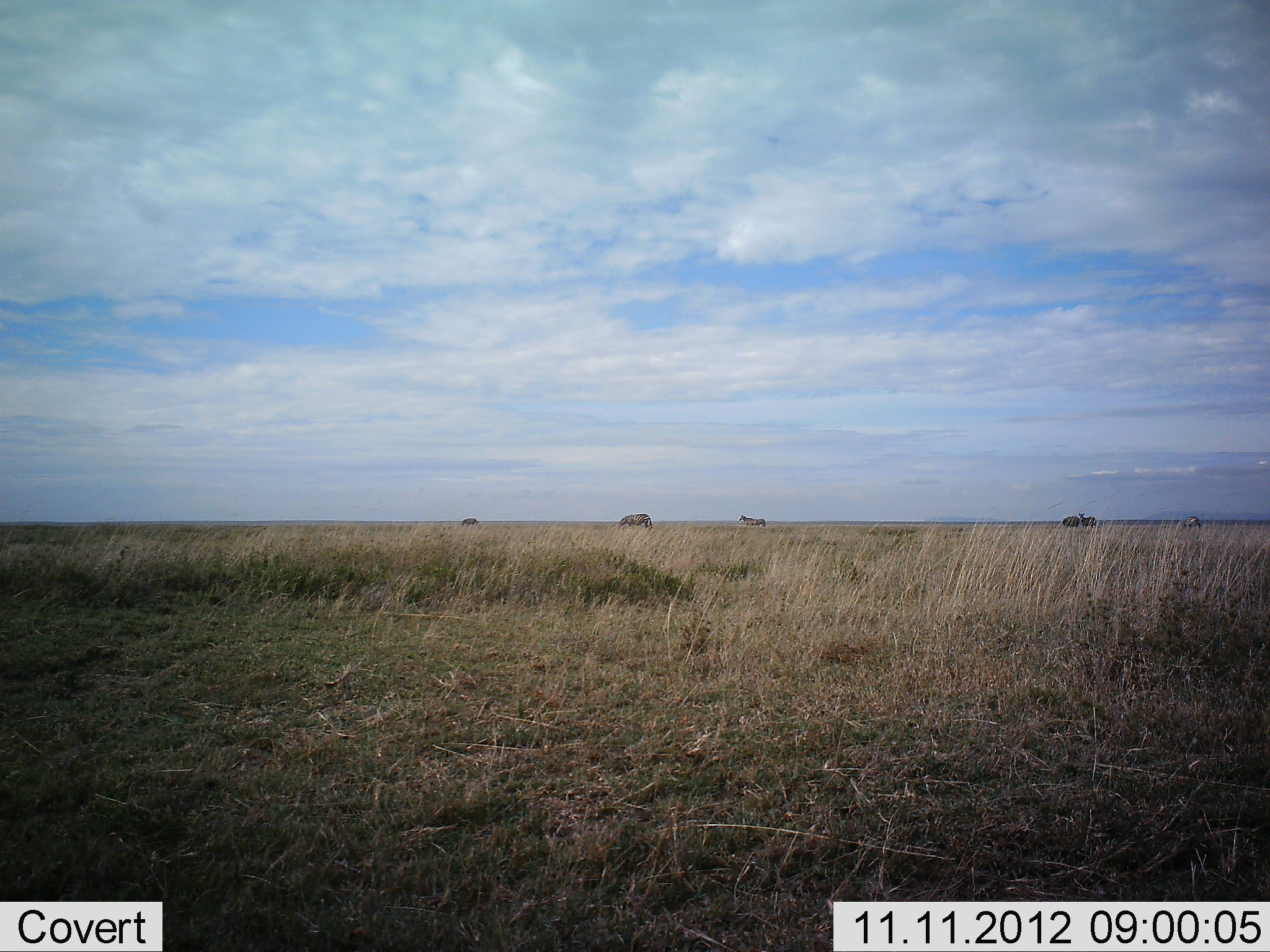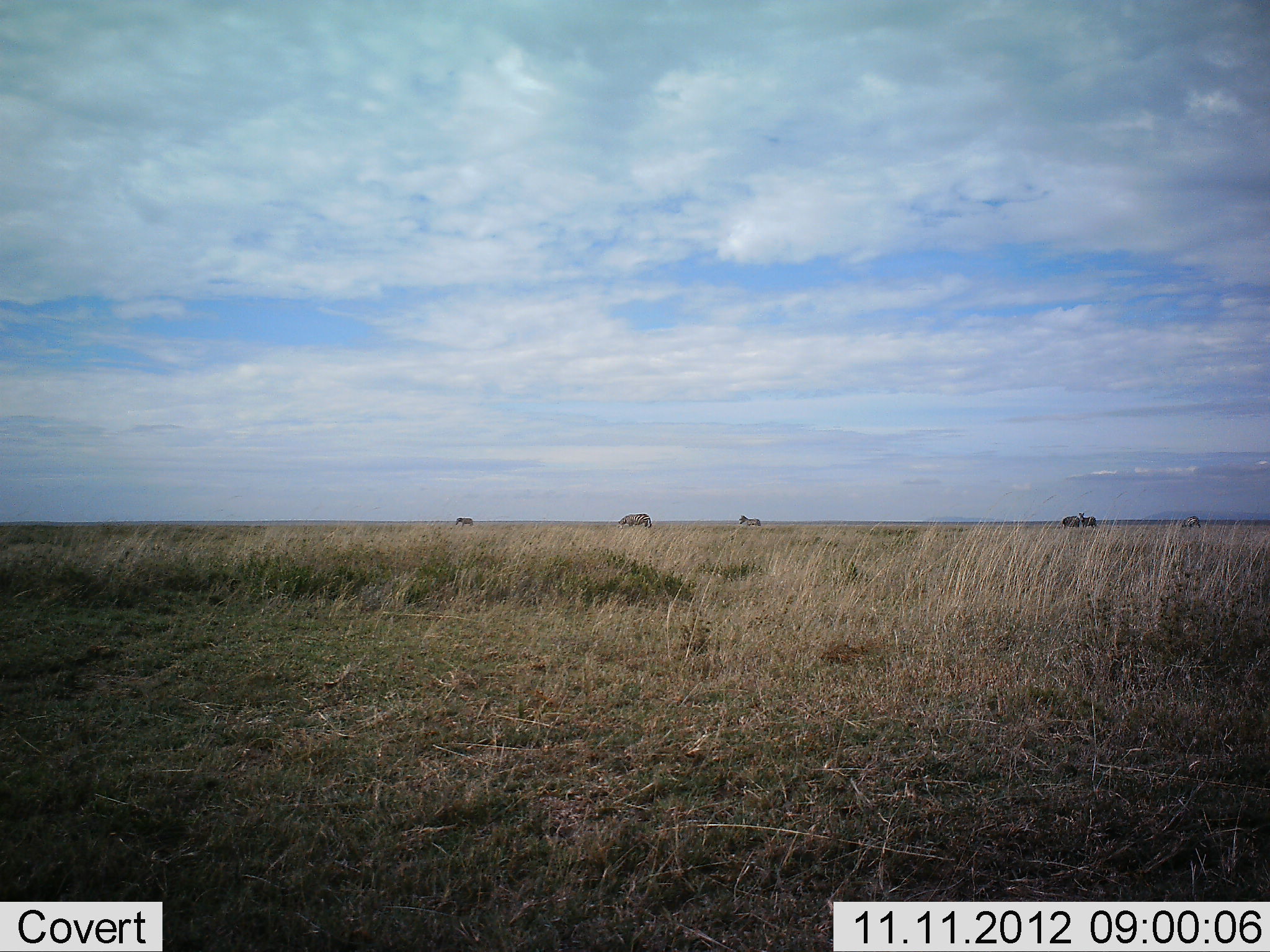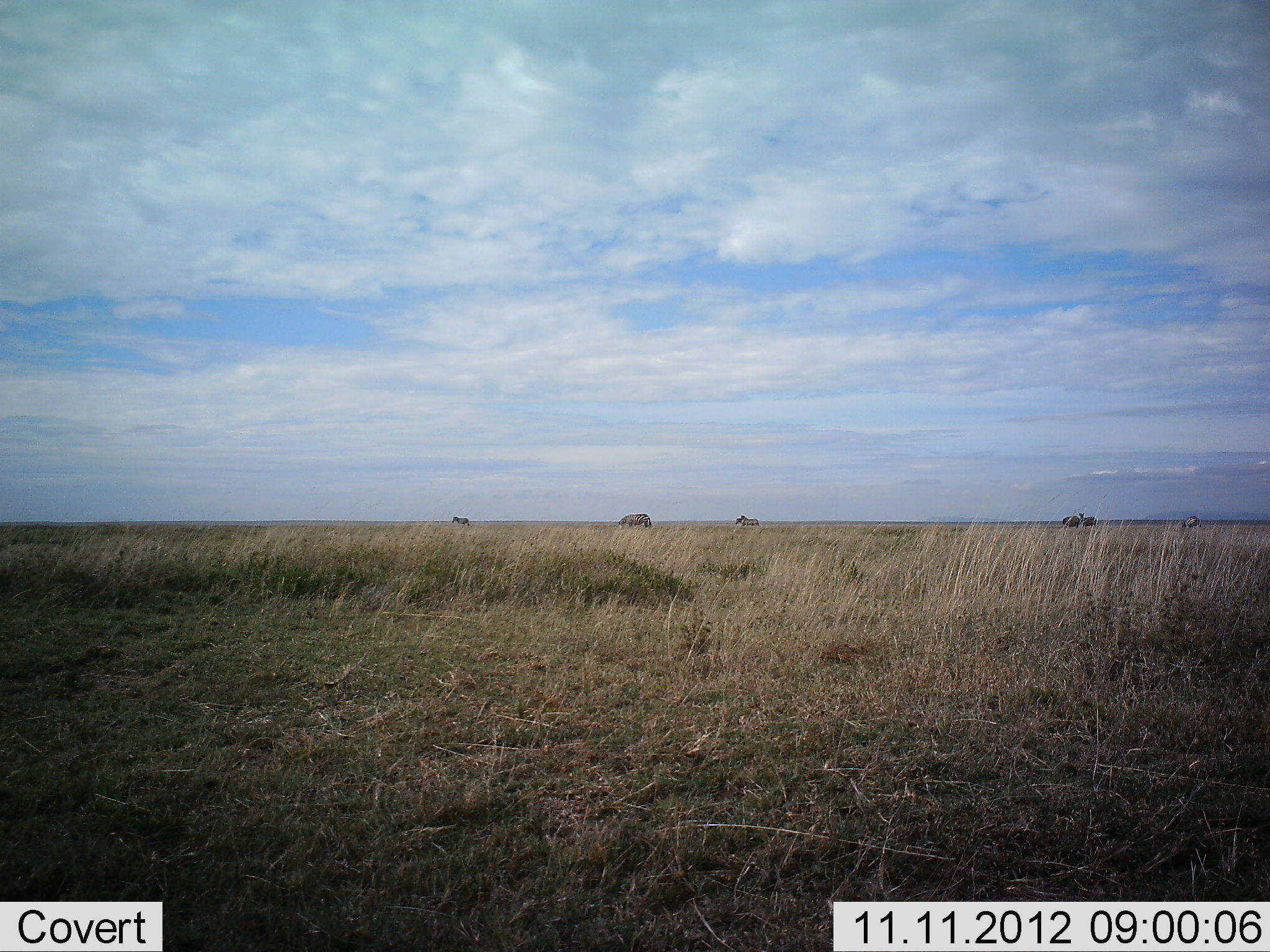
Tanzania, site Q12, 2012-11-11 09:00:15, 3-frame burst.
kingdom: Animalia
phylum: Chordata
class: Mammalia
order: Artiodactyla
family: Bovidae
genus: Connochaetes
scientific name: Connochaetes taurinus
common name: blue wildebeest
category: wildebeest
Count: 3.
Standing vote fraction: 43%.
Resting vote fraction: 0%.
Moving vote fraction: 57%.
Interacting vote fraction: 0%.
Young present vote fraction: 0%.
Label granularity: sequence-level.